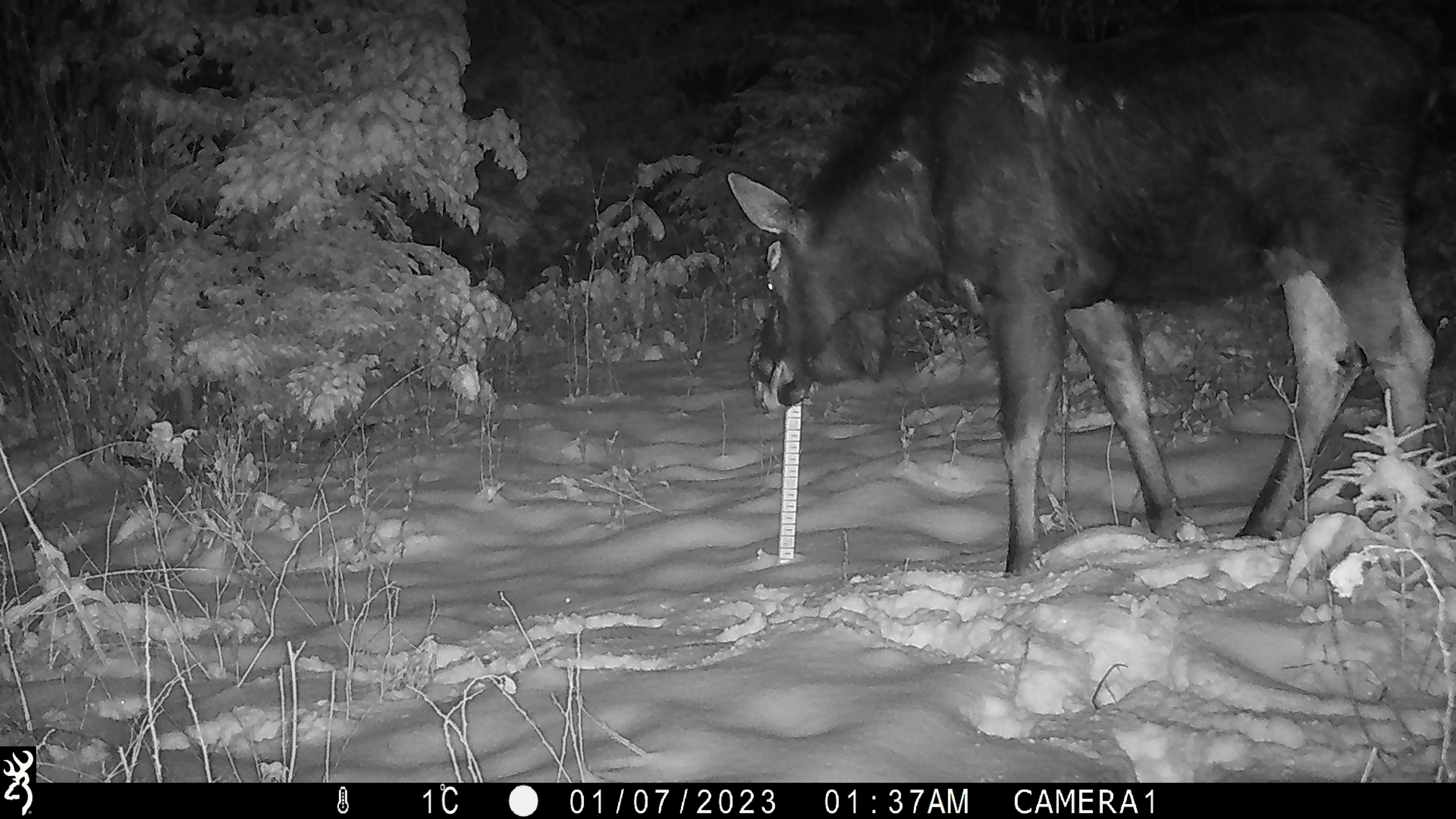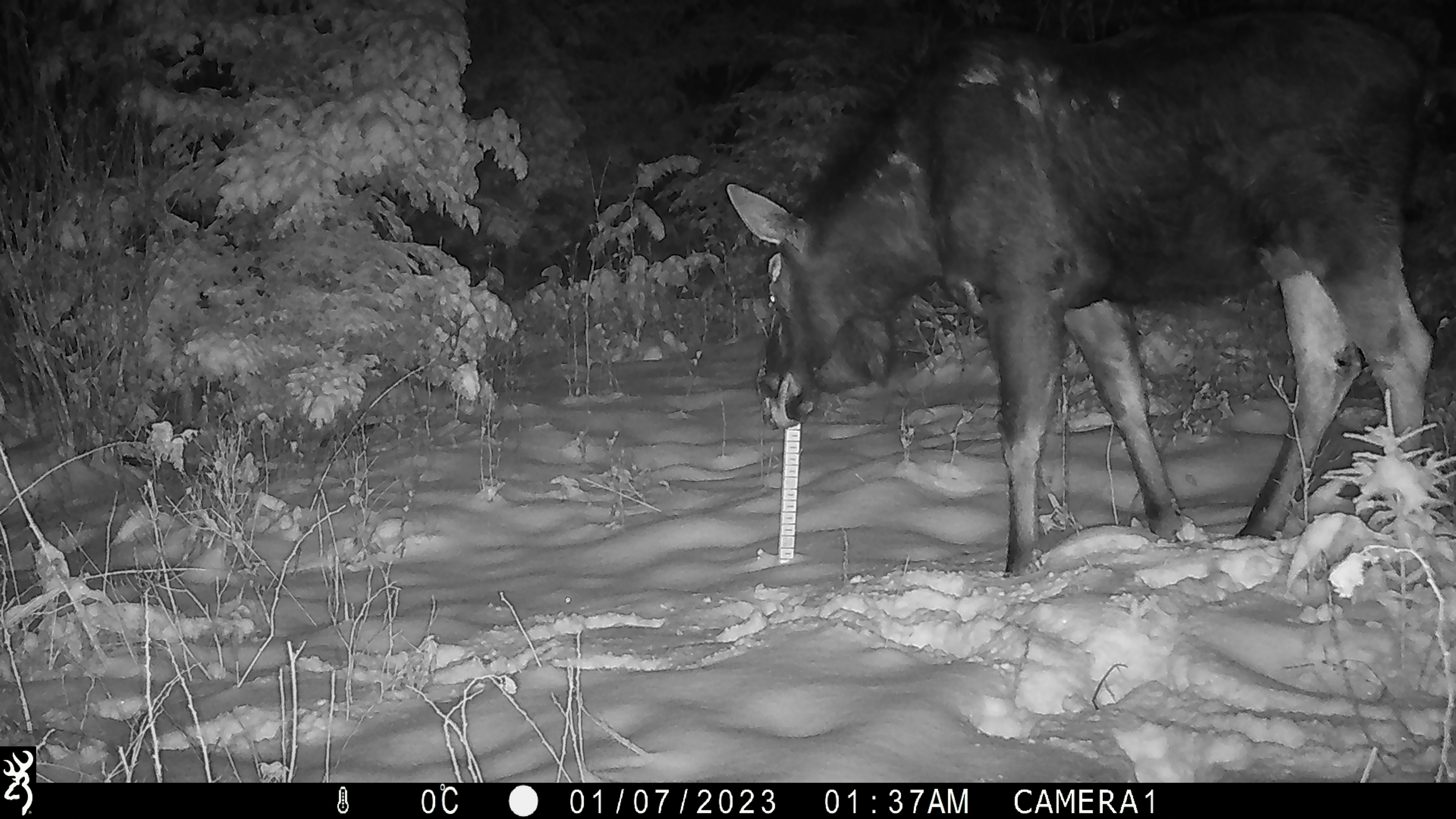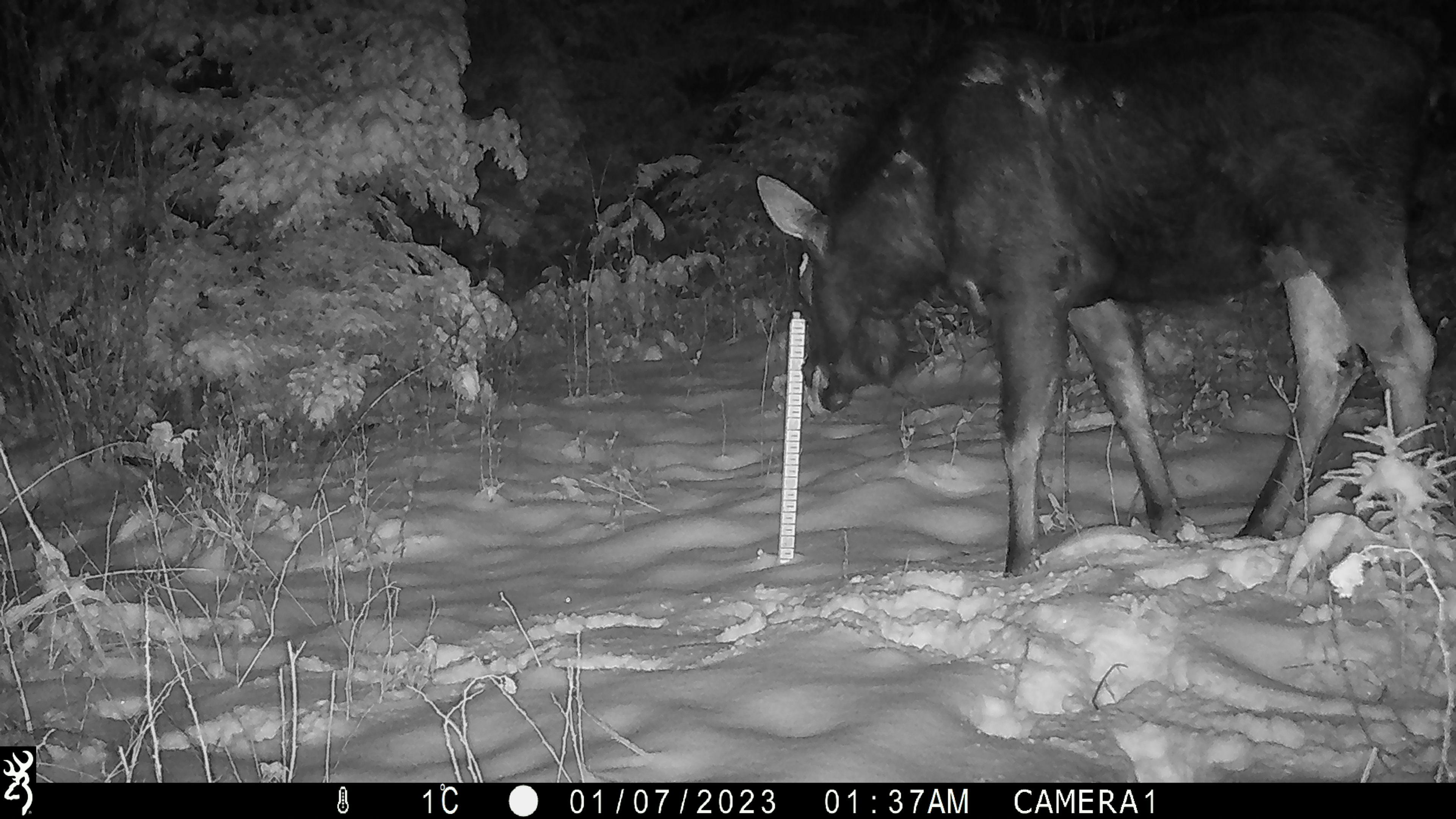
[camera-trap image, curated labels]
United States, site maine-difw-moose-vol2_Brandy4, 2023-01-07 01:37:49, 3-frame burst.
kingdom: Animalia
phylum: Chordata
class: Mammalia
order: Artiodactyla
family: Cervidae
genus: Alces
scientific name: Alces alces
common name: moose